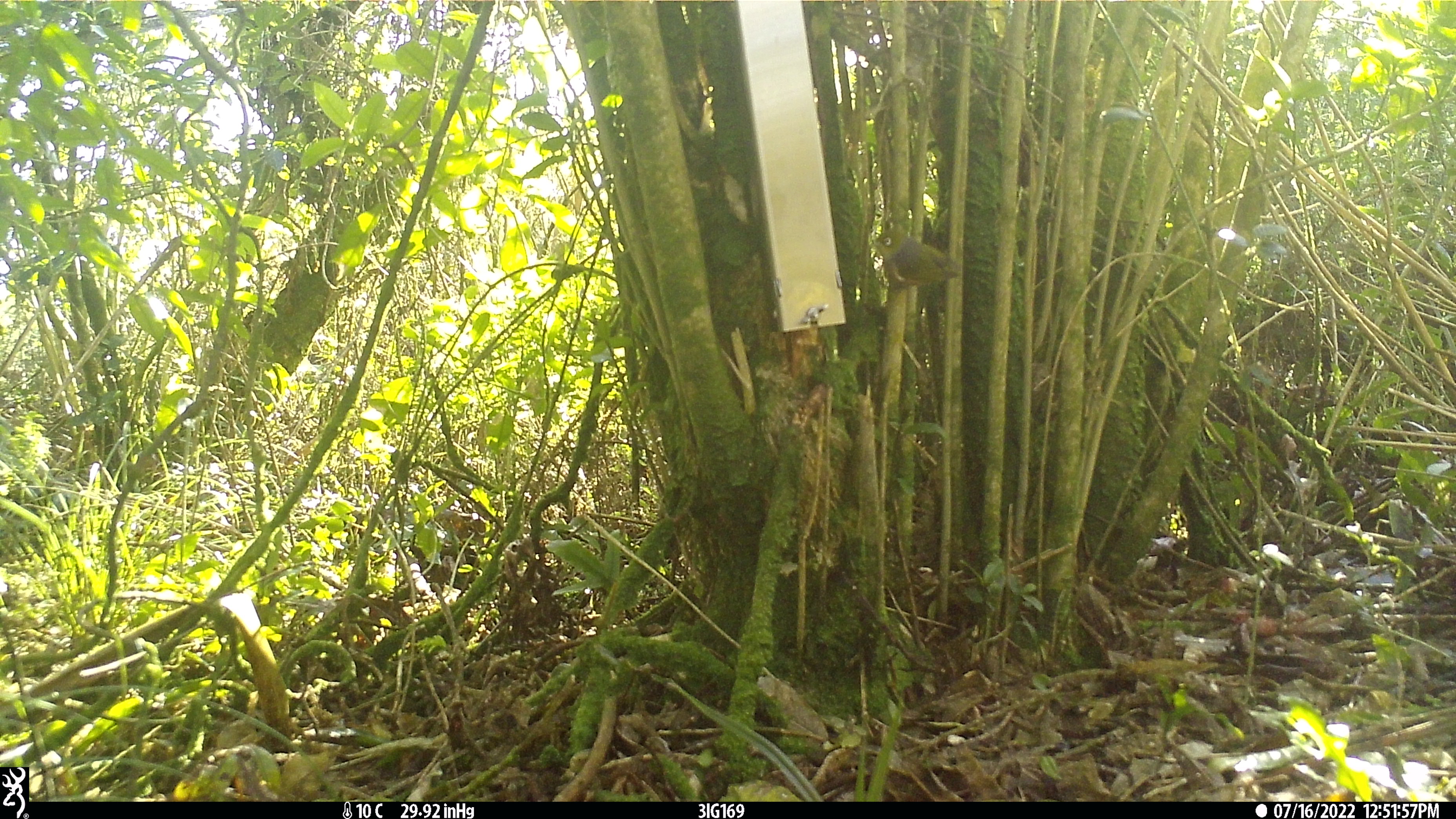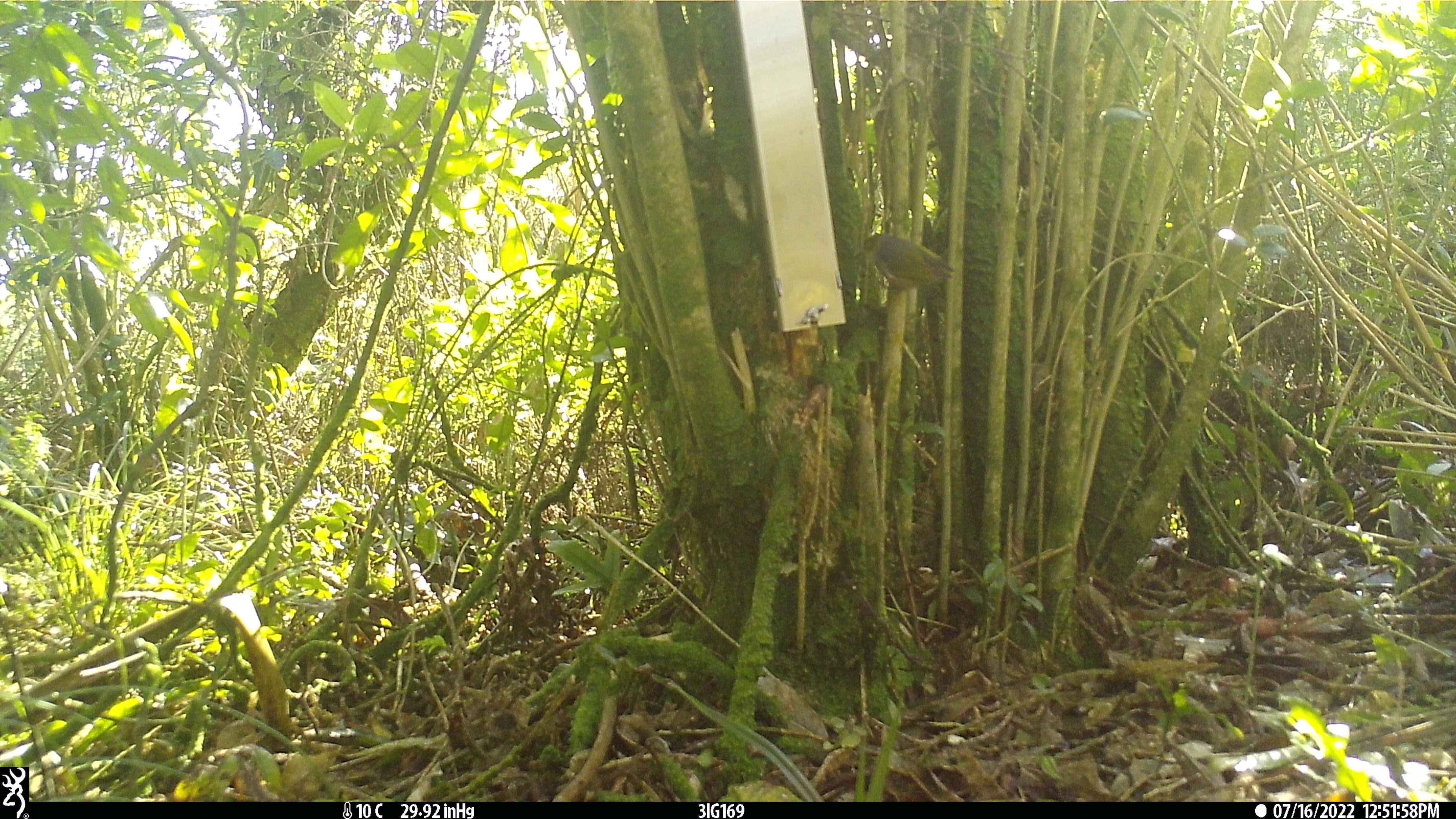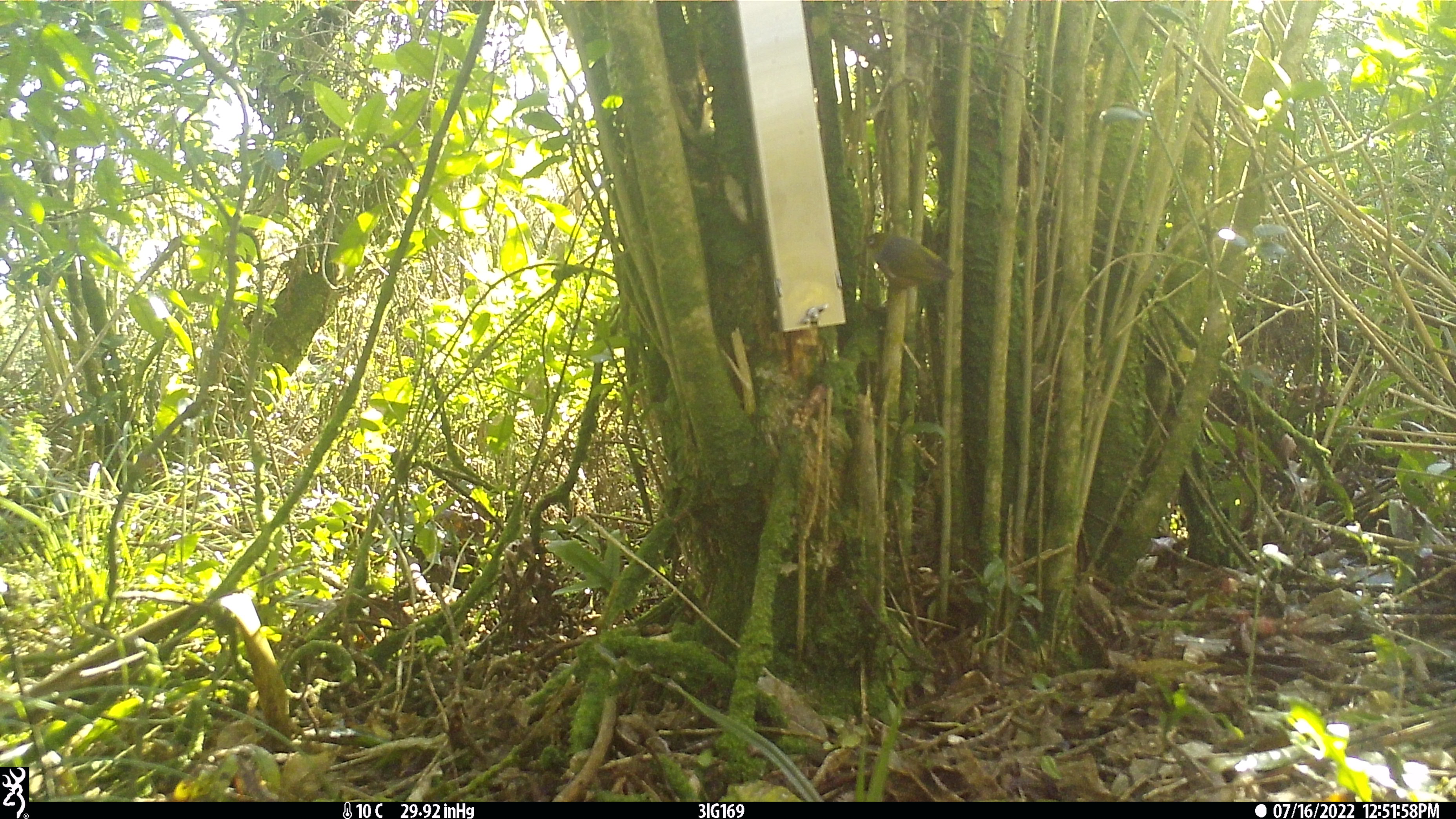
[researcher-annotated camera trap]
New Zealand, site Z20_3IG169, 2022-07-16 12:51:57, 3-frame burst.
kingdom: Animalia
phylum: Chordata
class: Aves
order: Passeriformes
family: Zosteropidae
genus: Zosterops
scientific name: Zosterops lateralis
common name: silvereye